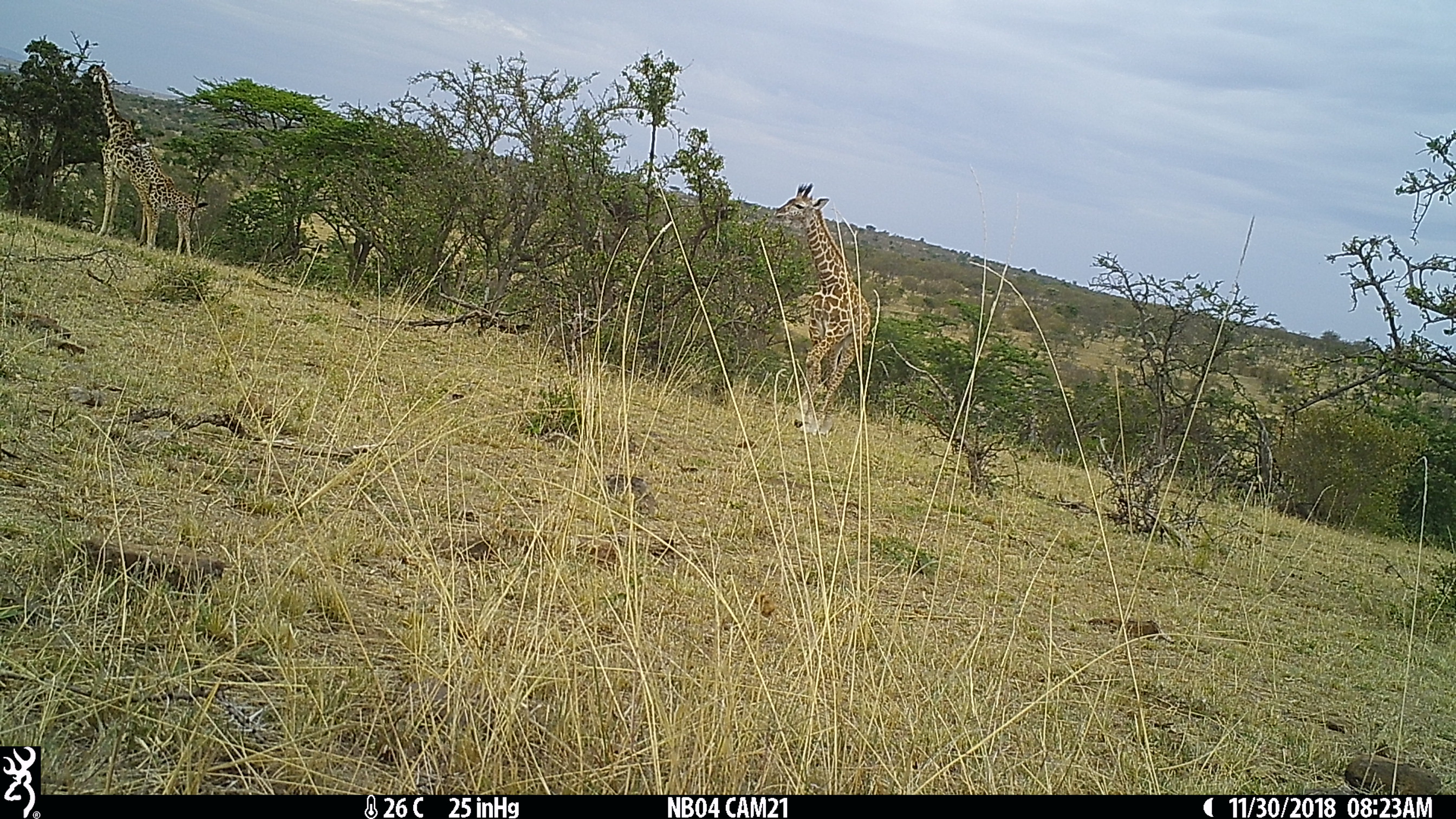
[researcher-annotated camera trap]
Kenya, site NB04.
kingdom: Animalia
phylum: Chordata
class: Mammalia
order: Artiodactyla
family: Giraffidae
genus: Giraffa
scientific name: Giraffa camelopardalis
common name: northern giraffe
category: giraffe